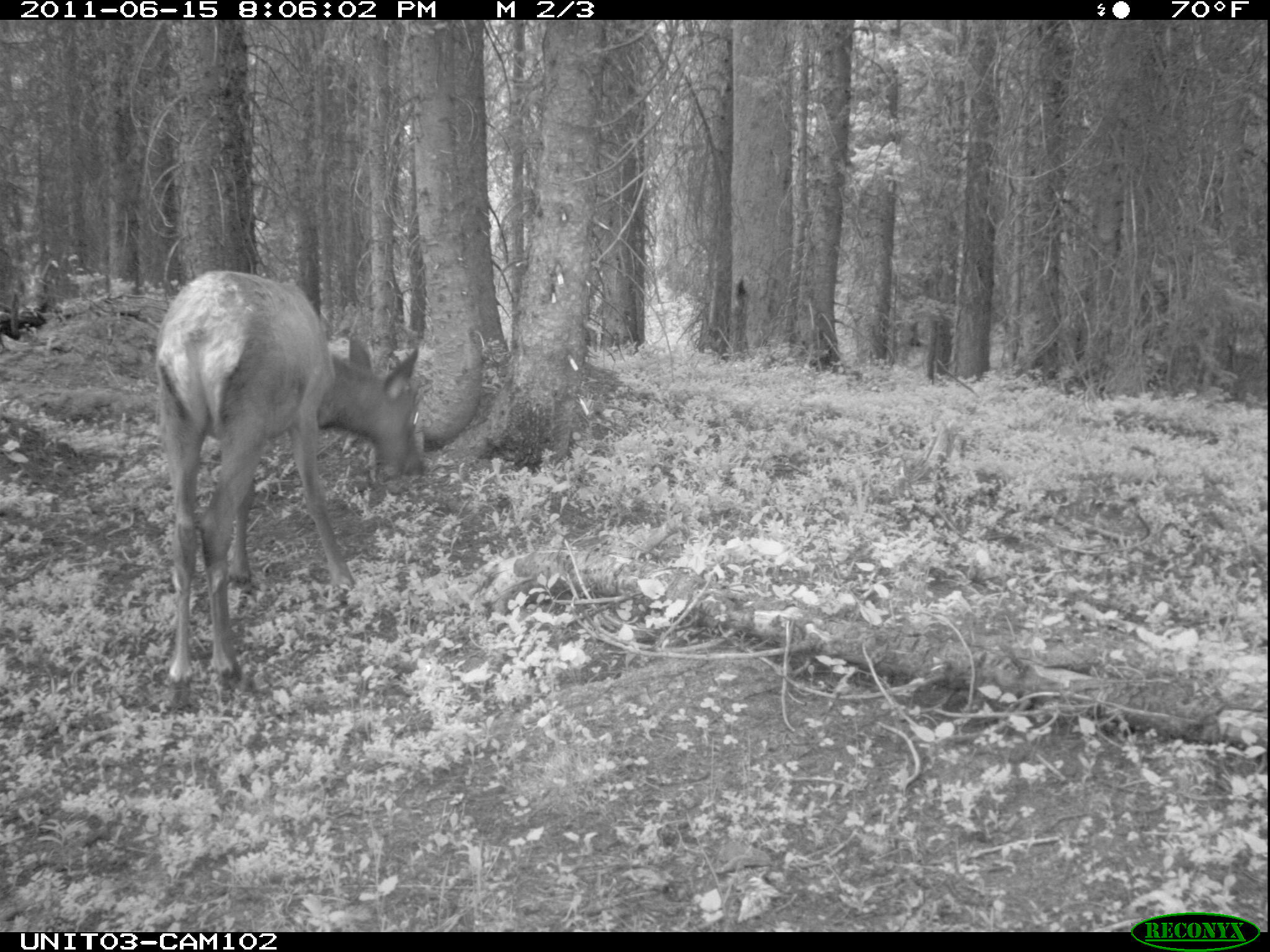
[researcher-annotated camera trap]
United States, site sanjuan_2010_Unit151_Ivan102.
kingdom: Animalia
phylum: Chordata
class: Mammalia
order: Artiodactyla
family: Cervidae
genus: Cervus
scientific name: Cervus elaphus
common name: red deer